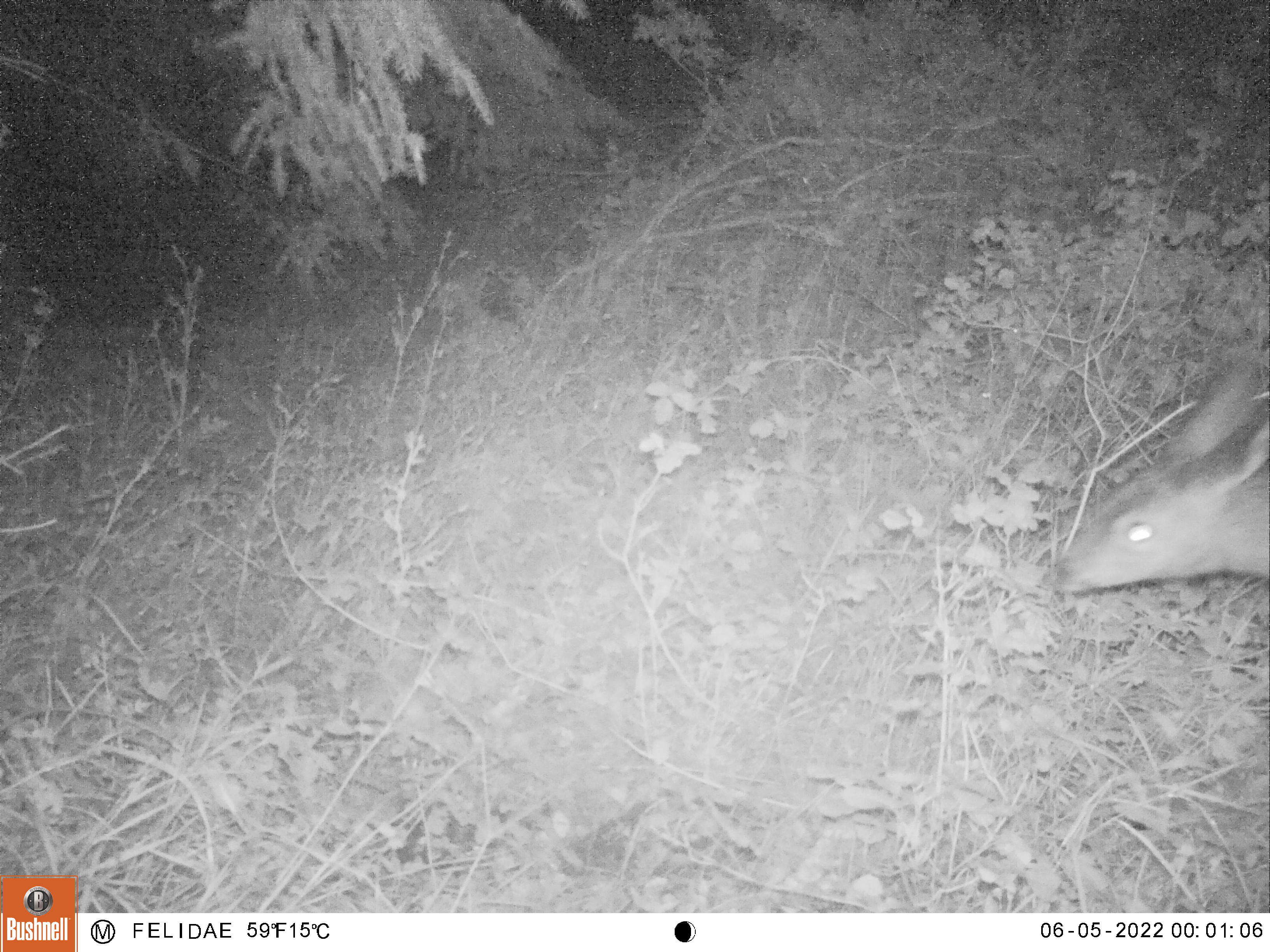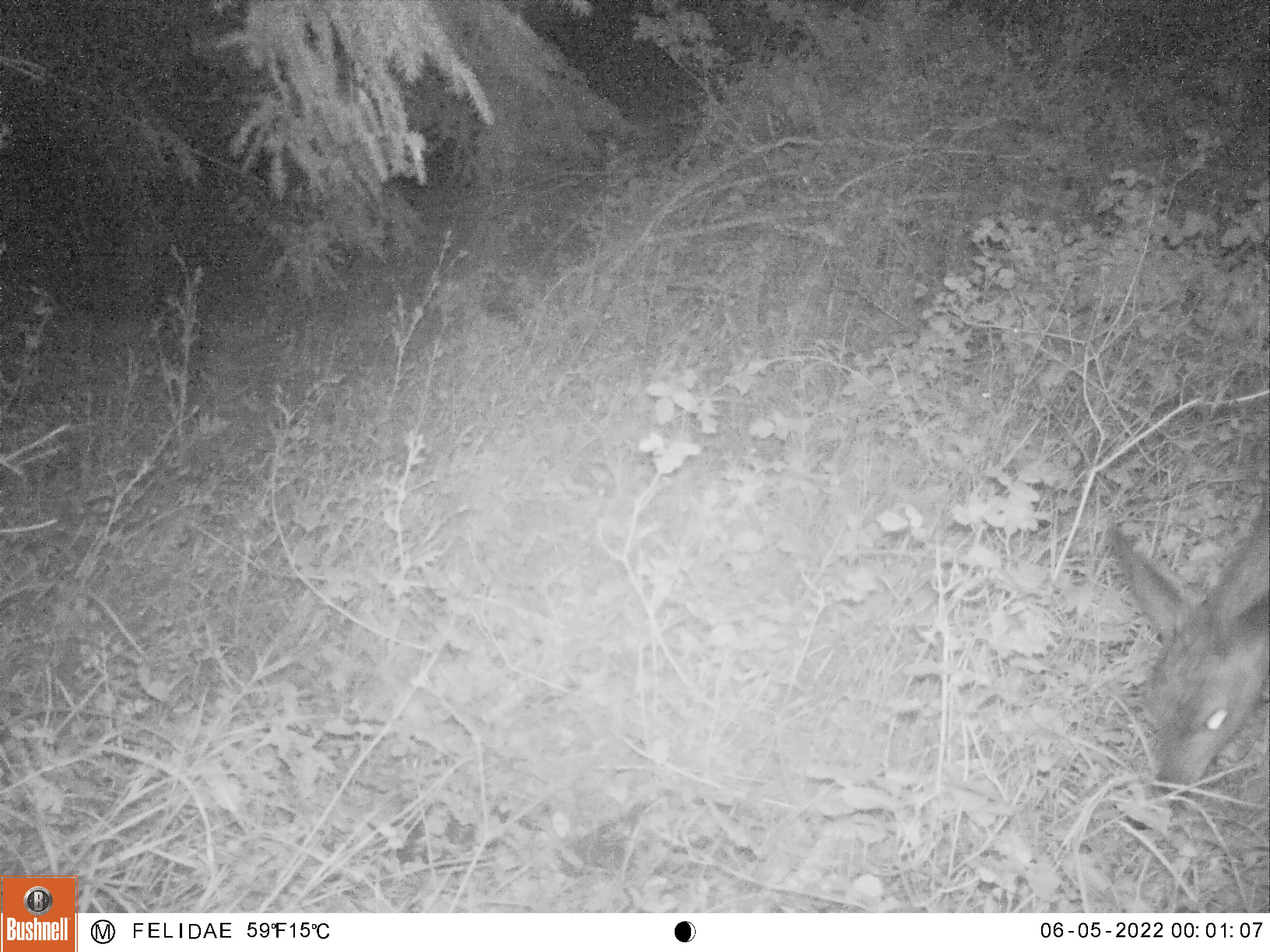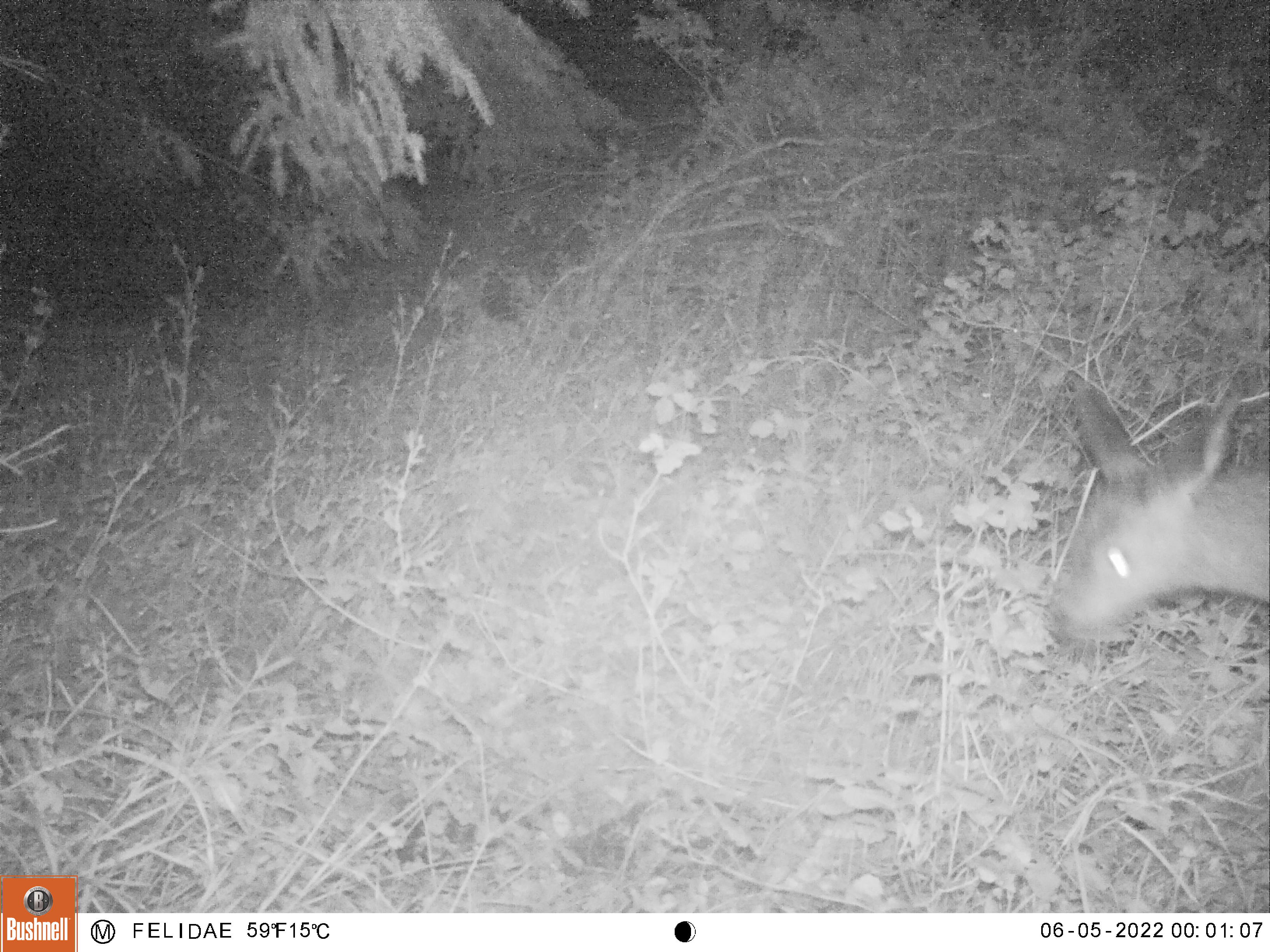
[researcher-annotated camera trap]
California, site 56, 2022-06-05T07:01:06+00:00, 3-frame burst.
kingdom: Animalia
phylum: Chordata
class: Mammalia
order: Artiodactyla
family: Cervidae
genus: Odocoileus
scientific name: Odocoileus hemionus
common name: mule deer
Mule deer (Odocoileus hemionus).